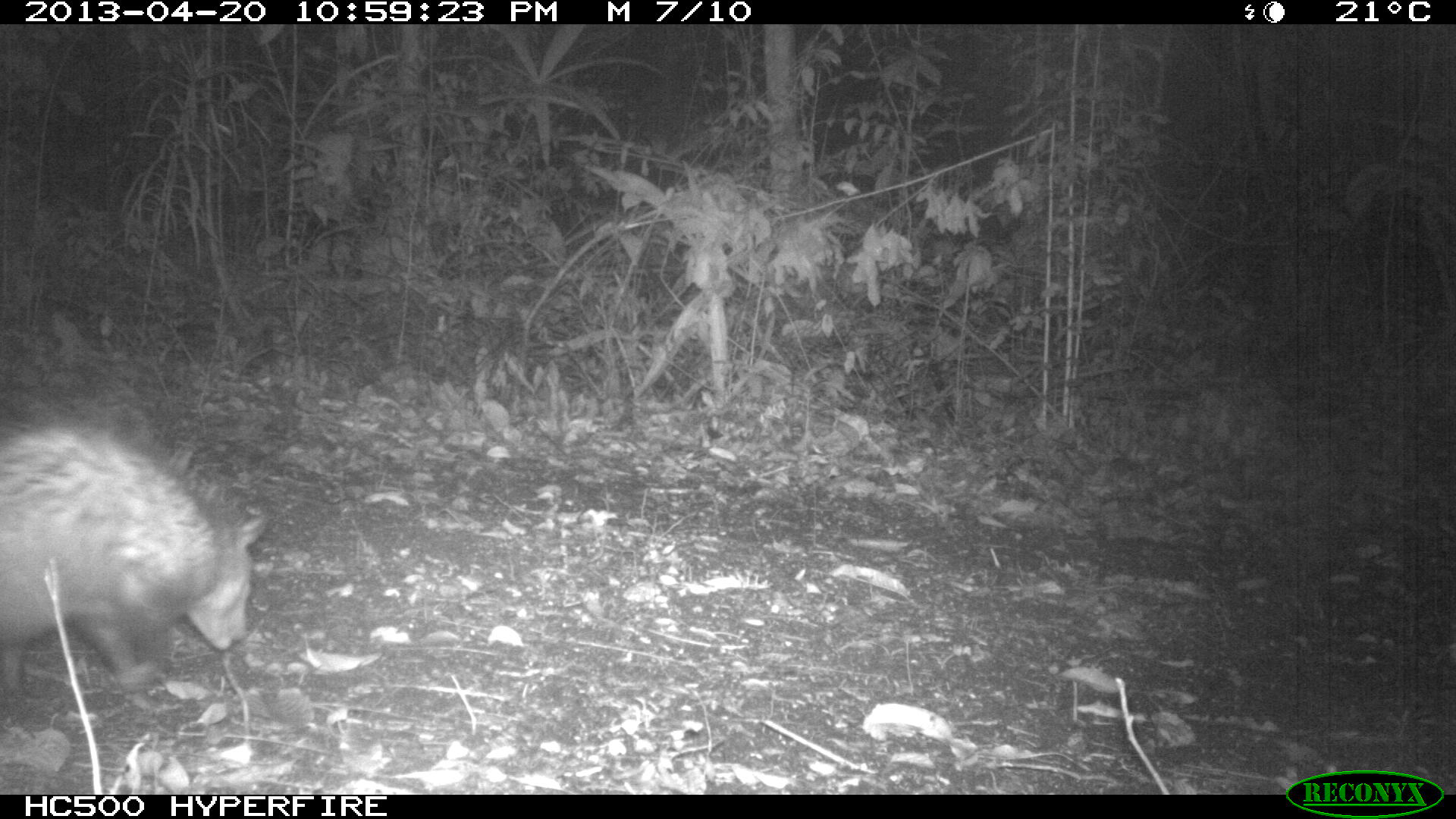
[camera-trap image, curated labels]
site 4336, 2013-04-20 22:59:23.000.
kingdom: Animalia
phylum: Chordata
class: Mammalia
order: Didelphimorphia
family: Didelphidae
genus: Didelphis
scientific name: Didelphis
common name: american opossums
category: didelphis sp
Didelphis sp (american opossums) (Didelphis), count 1.